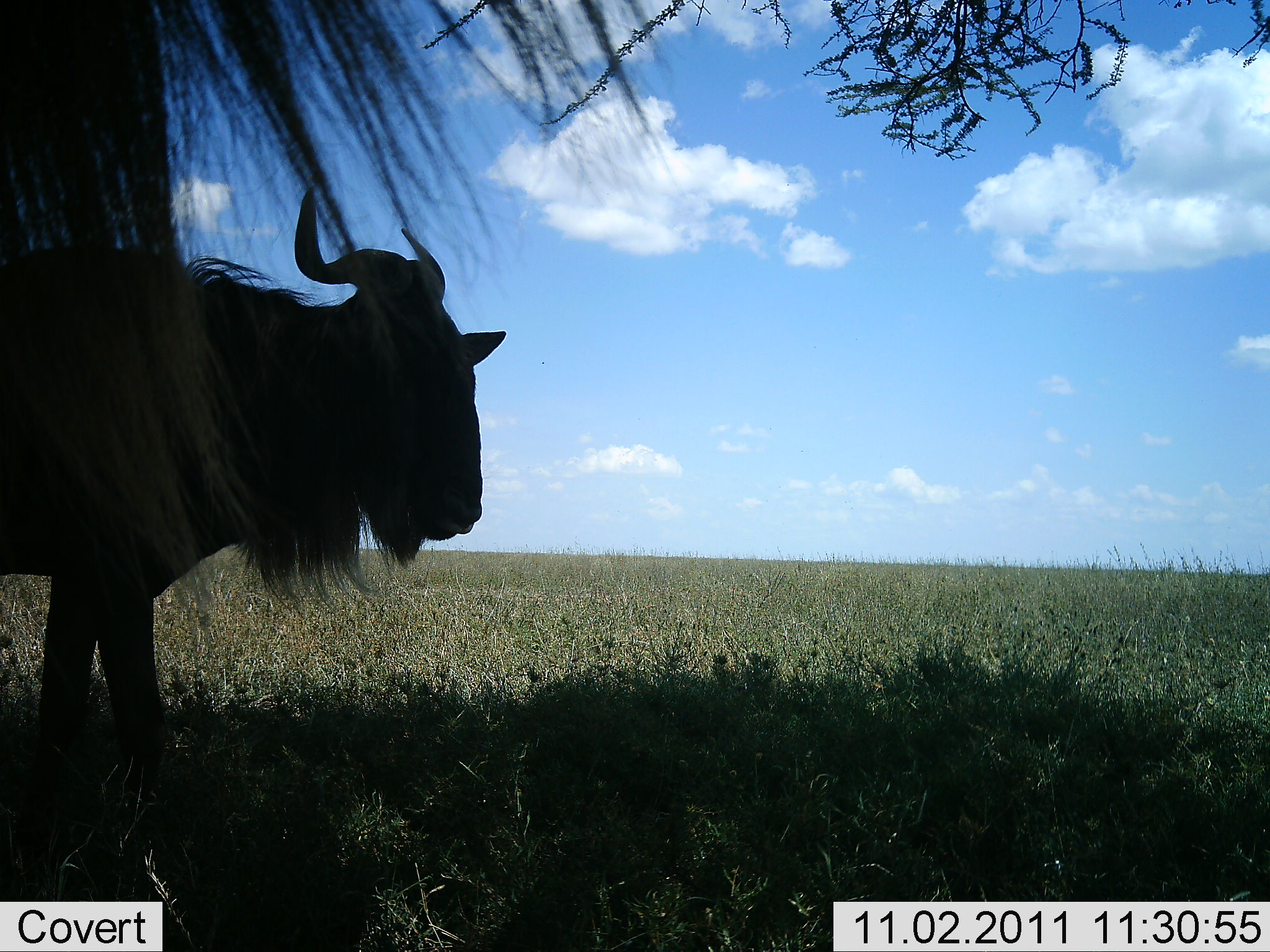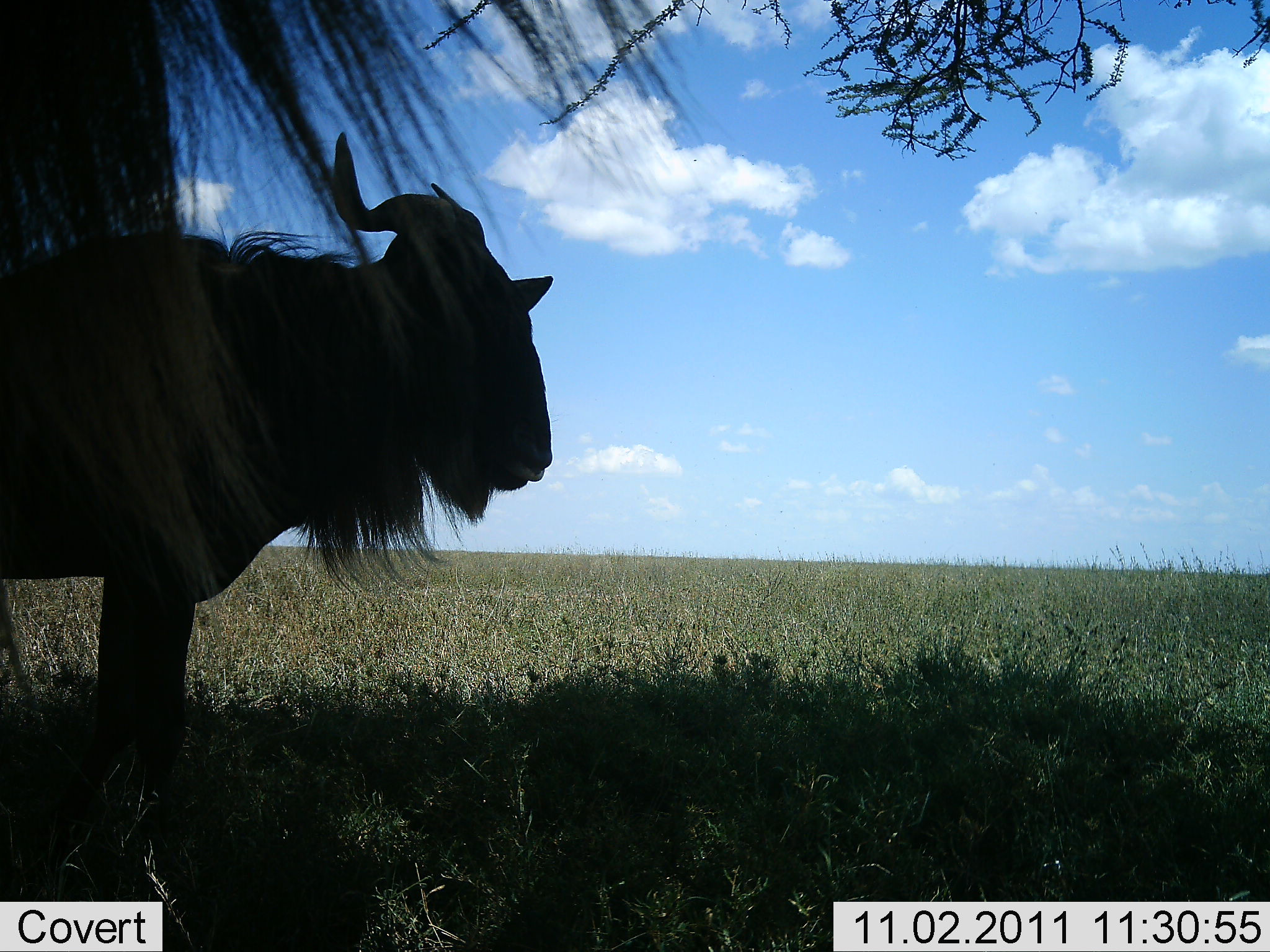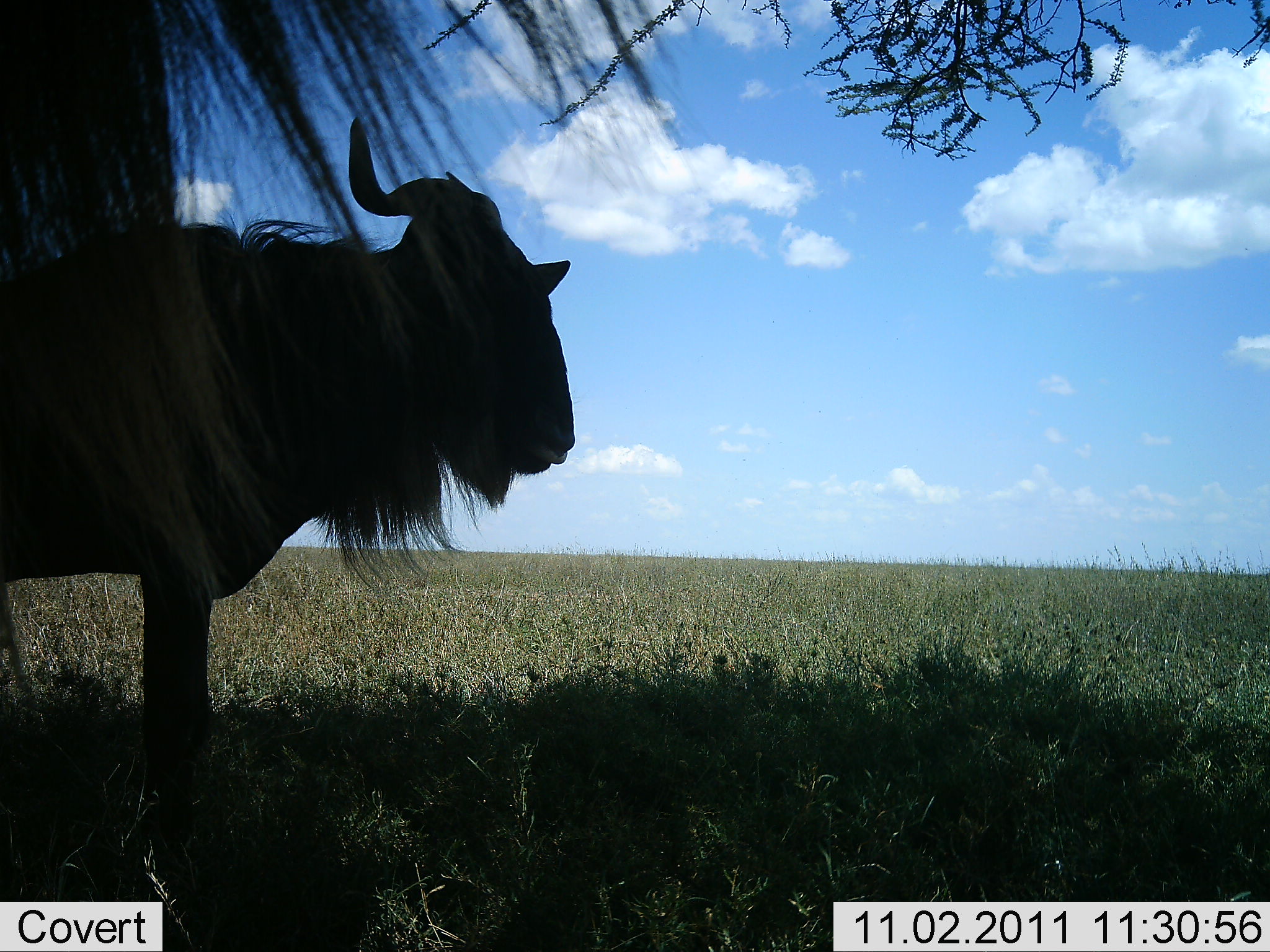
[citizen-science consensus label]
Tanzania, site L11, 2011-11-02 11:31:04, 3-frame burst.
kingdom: Animalia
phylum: Chordata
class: Mammalia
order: Artiodactyla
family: Bovidae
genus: Connochaetes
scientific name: Connochaetes taurinus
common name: blue wildebeest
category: wildebeest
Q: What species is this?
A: Wildebeest (blue wildebeest) (Connochaetes taurinus).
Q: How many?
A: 1.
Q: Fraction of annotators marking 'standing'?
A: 58%.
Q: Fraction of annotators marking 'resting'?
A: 0%.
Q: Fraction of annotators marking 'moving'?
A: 42%.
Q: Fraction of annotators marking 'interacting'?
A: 0%.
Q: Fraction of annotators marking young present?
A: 0%.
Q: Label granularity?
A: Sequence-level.